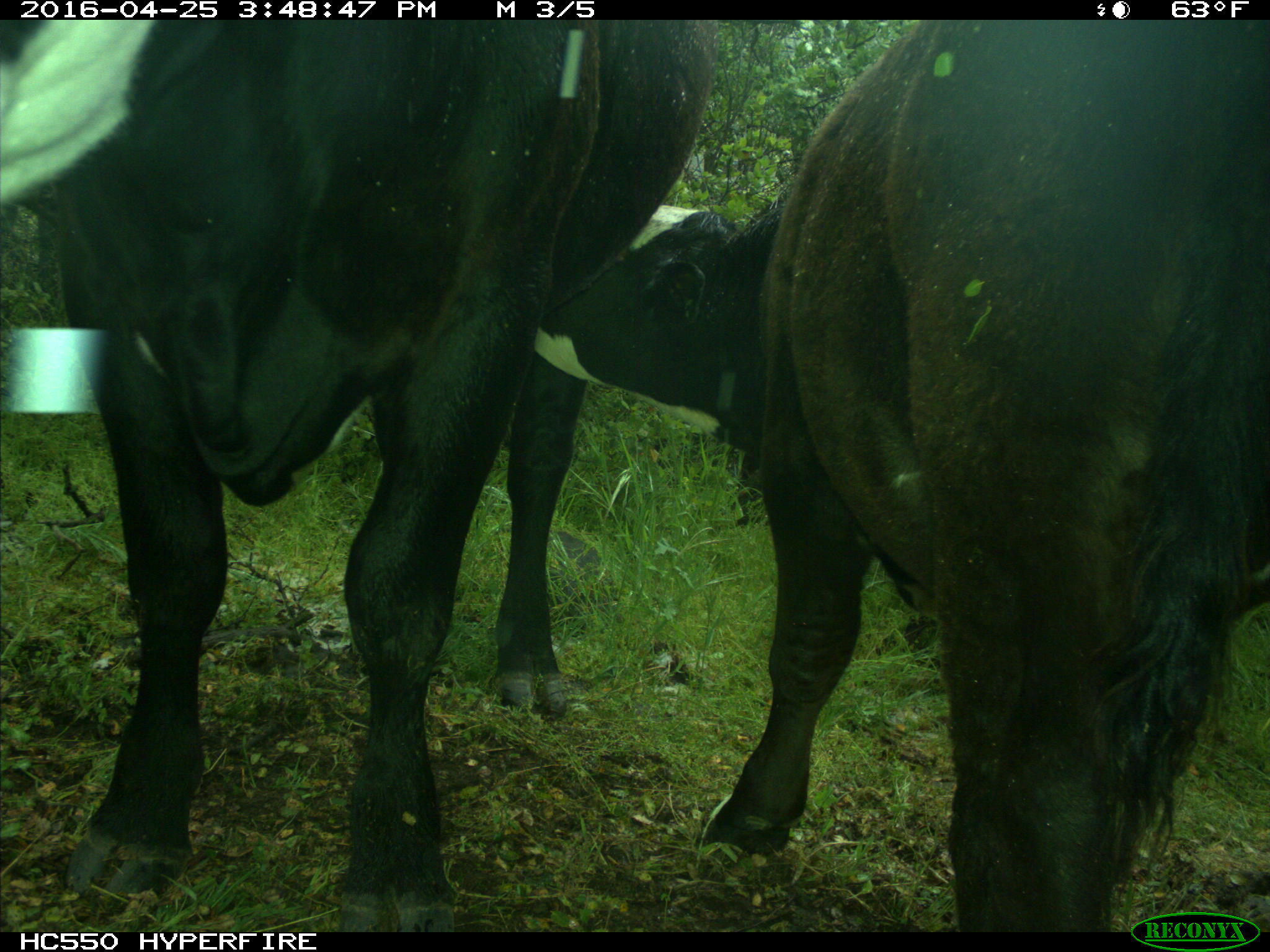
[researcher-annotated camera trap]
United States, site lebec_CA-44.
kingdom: Animalia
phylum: Chordata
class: Mammalia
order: Artiodactyla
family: Bovidae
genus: Bos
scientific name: Bos taurus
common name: domestic cow